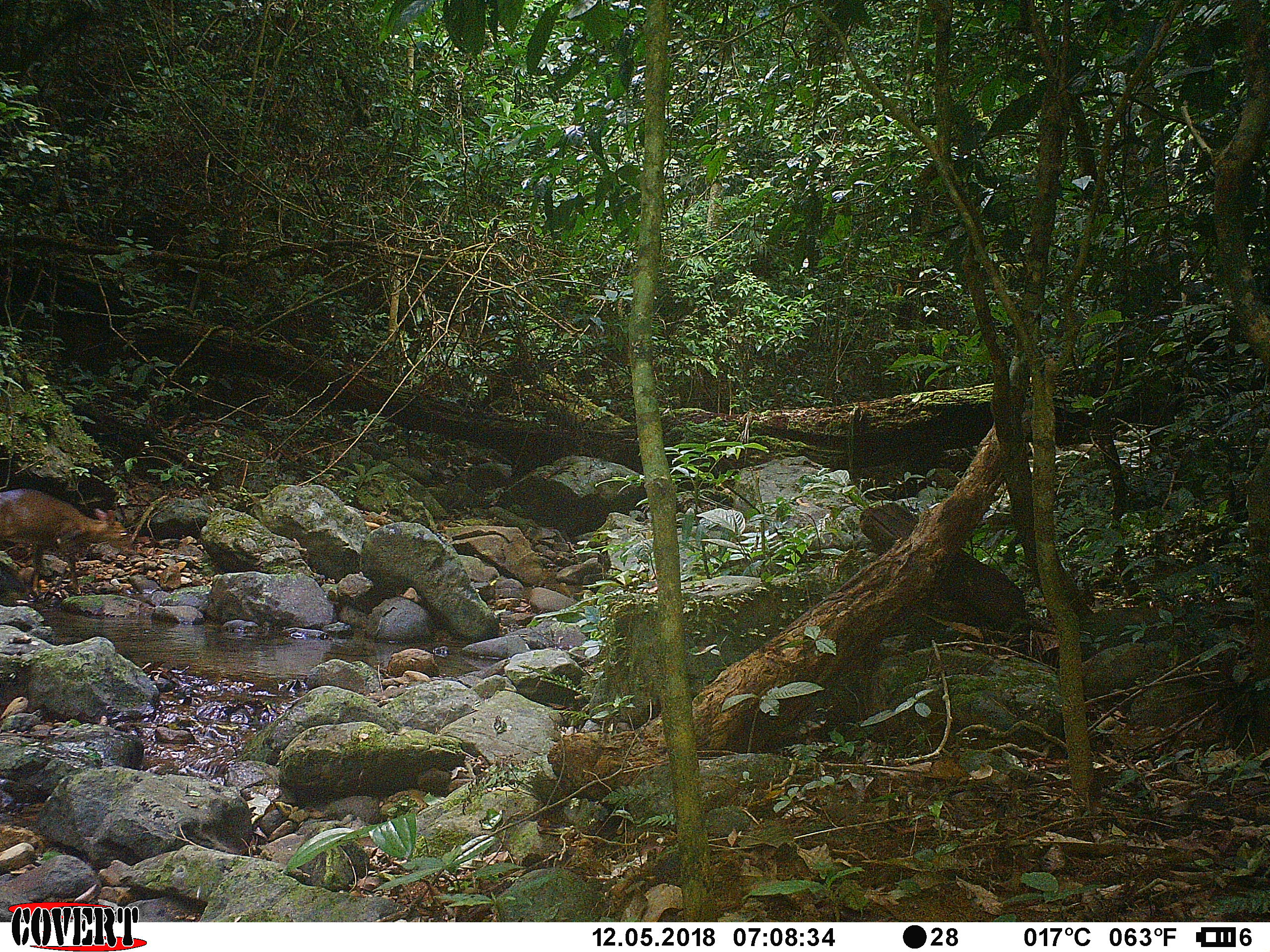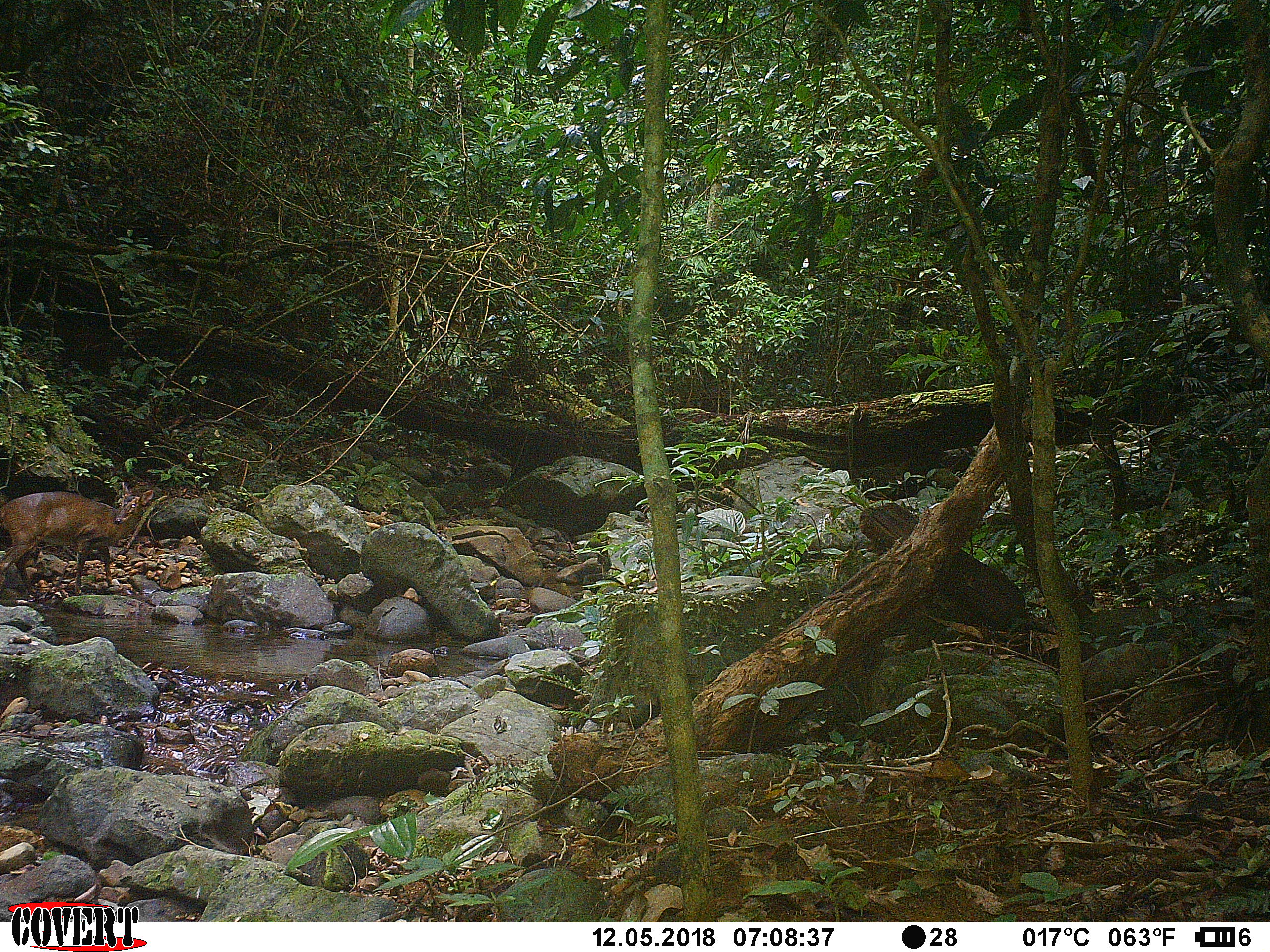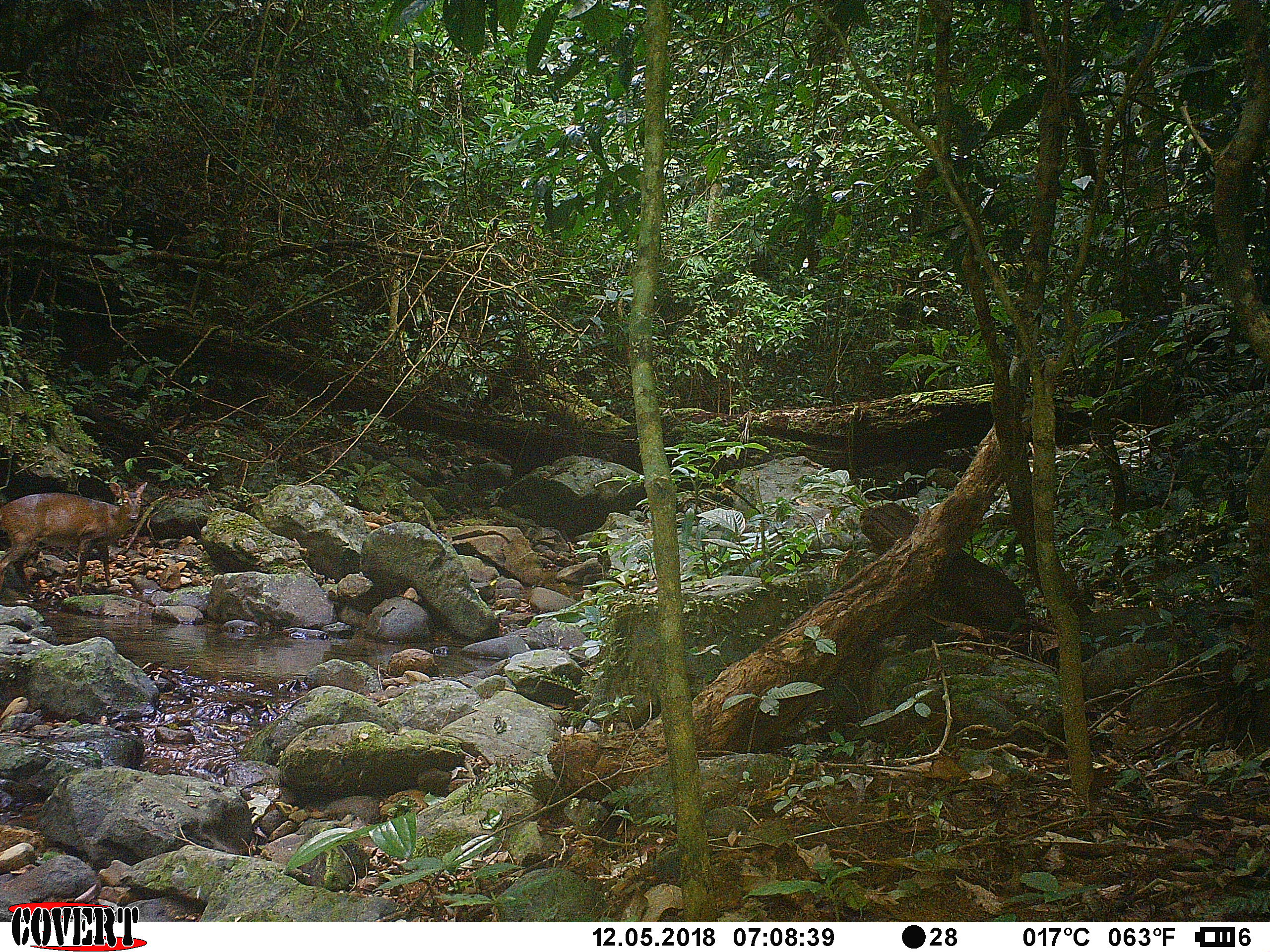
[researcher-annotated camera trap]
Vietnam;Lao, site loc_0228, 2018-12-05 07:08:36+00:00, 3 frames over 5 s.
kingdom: Animalia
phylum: Chordata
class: Mammalia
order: Artiodactyla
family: Cervidae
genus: Muntiacus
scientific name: Muntiacus vuquangensis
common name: large-antlered muntjac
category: large antlered muntjac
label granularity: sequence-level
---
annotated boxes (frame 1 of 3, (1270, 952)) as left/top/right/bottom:
large antlered muntjac: 0/489/131/594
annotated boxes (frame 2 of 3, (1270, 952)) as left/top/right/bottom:
large antlered muntjac: 0/481/153/596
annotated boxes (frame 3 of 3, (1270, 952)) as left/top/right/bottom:
large antlered muntjac: 0/482/147/592